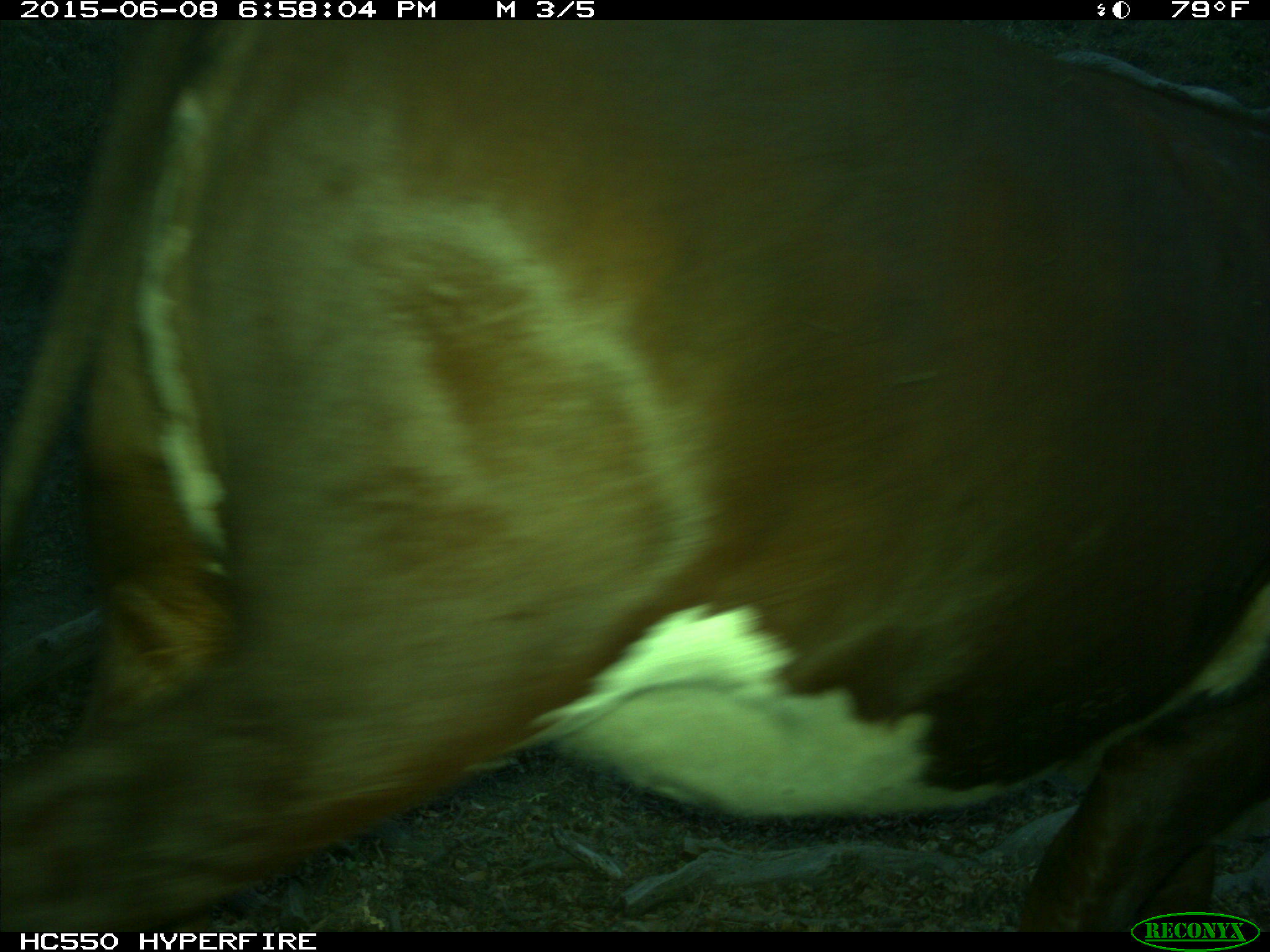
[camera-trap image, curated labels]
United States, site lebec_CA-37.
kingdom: Animalia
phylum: Chordata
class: Mammalia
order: Artiodactyla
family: Bovidae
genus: Bos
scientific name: Bos taurus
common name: domestic cow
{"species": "Bos taurus (domestic cow)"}